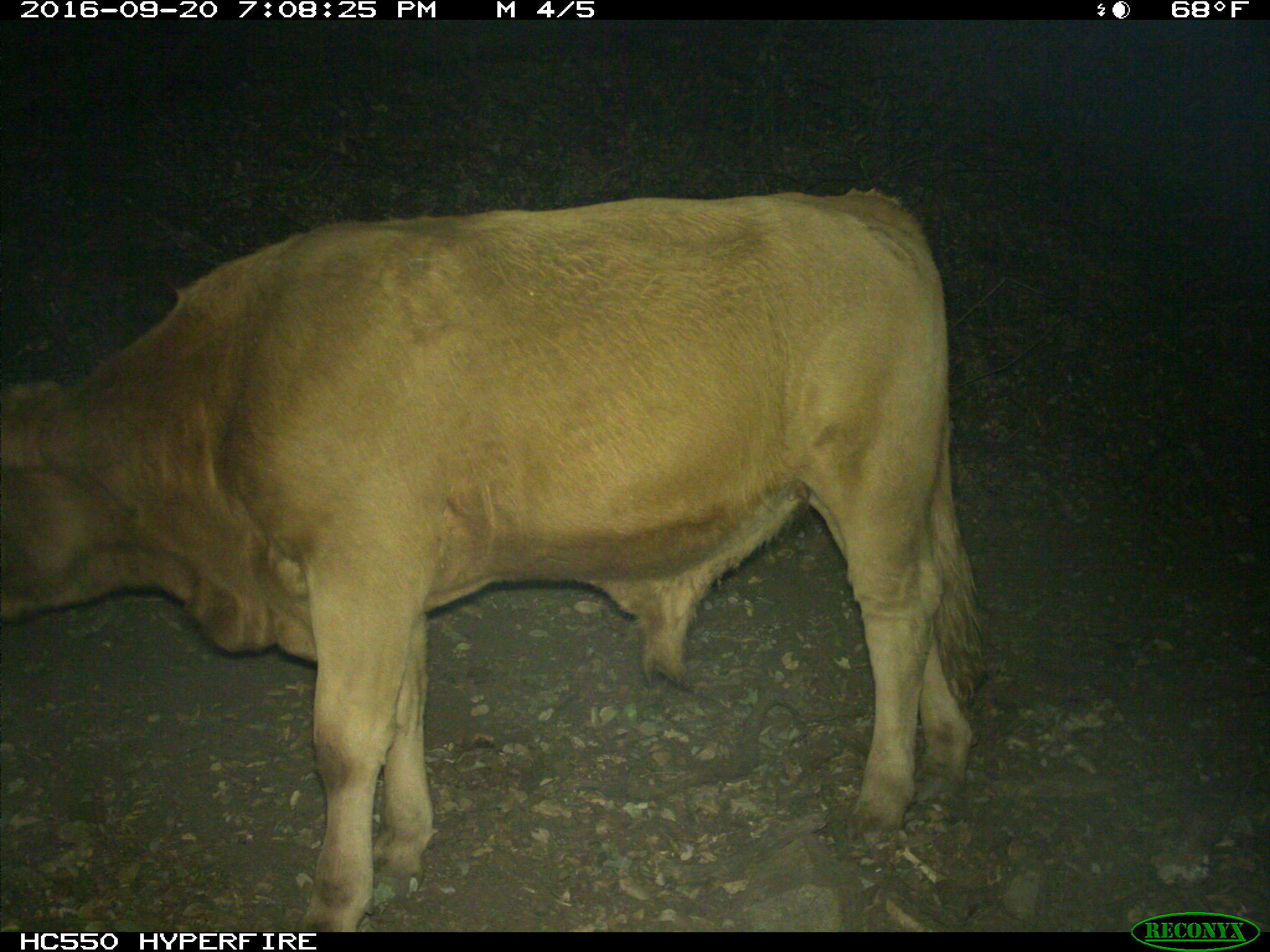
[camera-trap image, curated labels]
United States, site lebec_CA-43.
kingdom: Animalia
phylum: Chordata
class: Mammalia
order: Artiodactyla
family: Bovidae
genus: Bos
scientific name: Bos taurus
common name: domestic cow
Bos taurus (domestic cow).